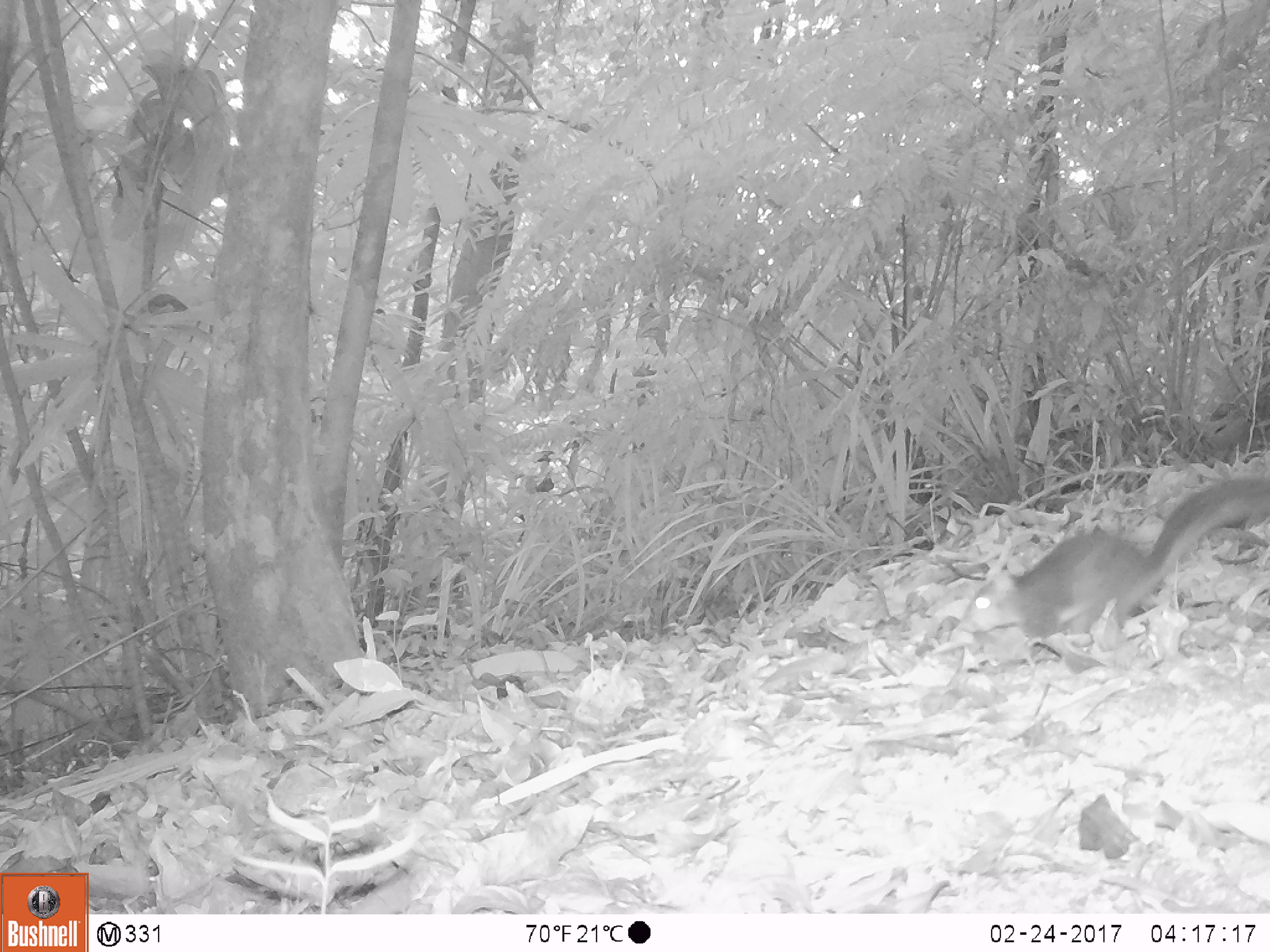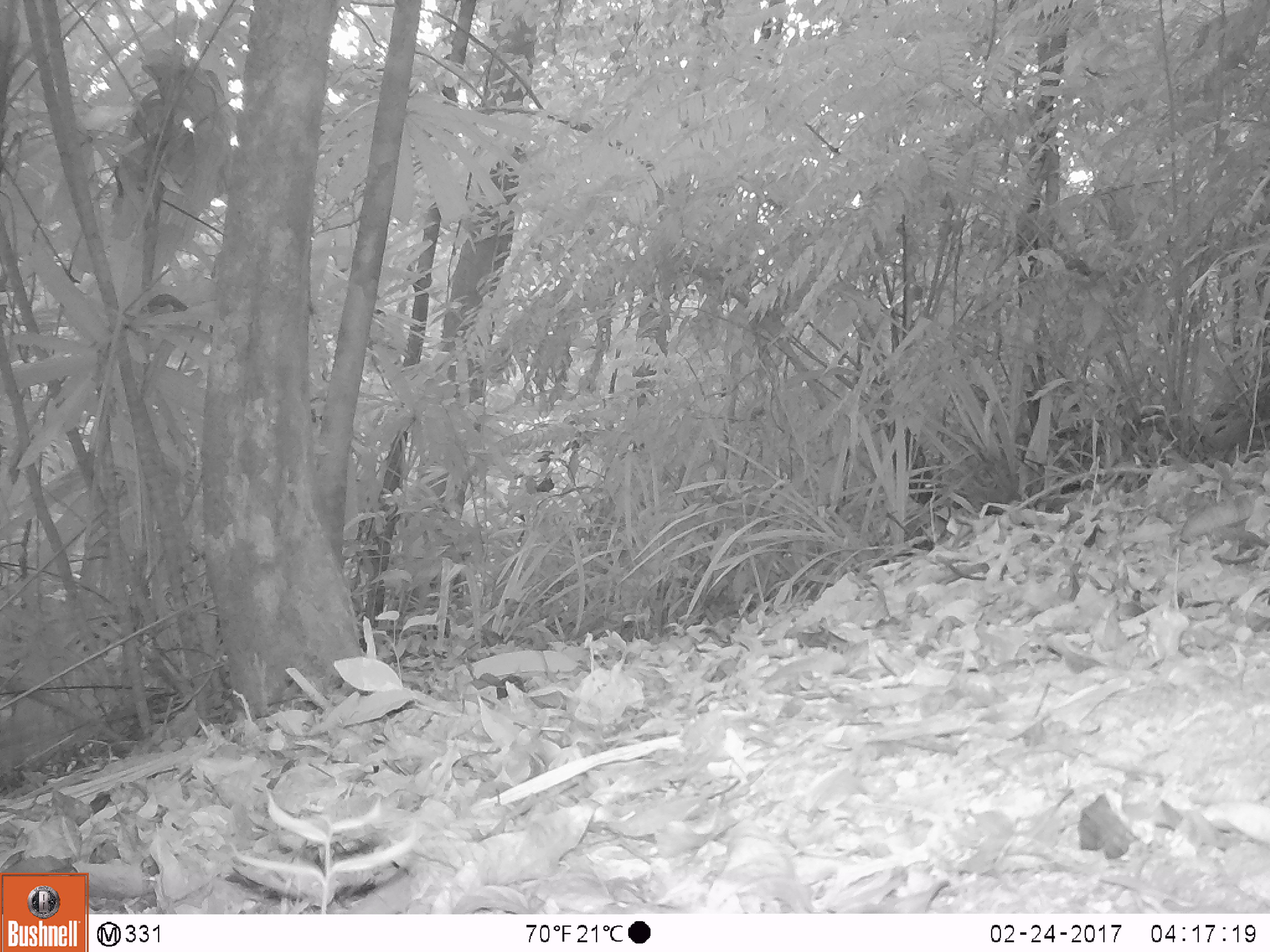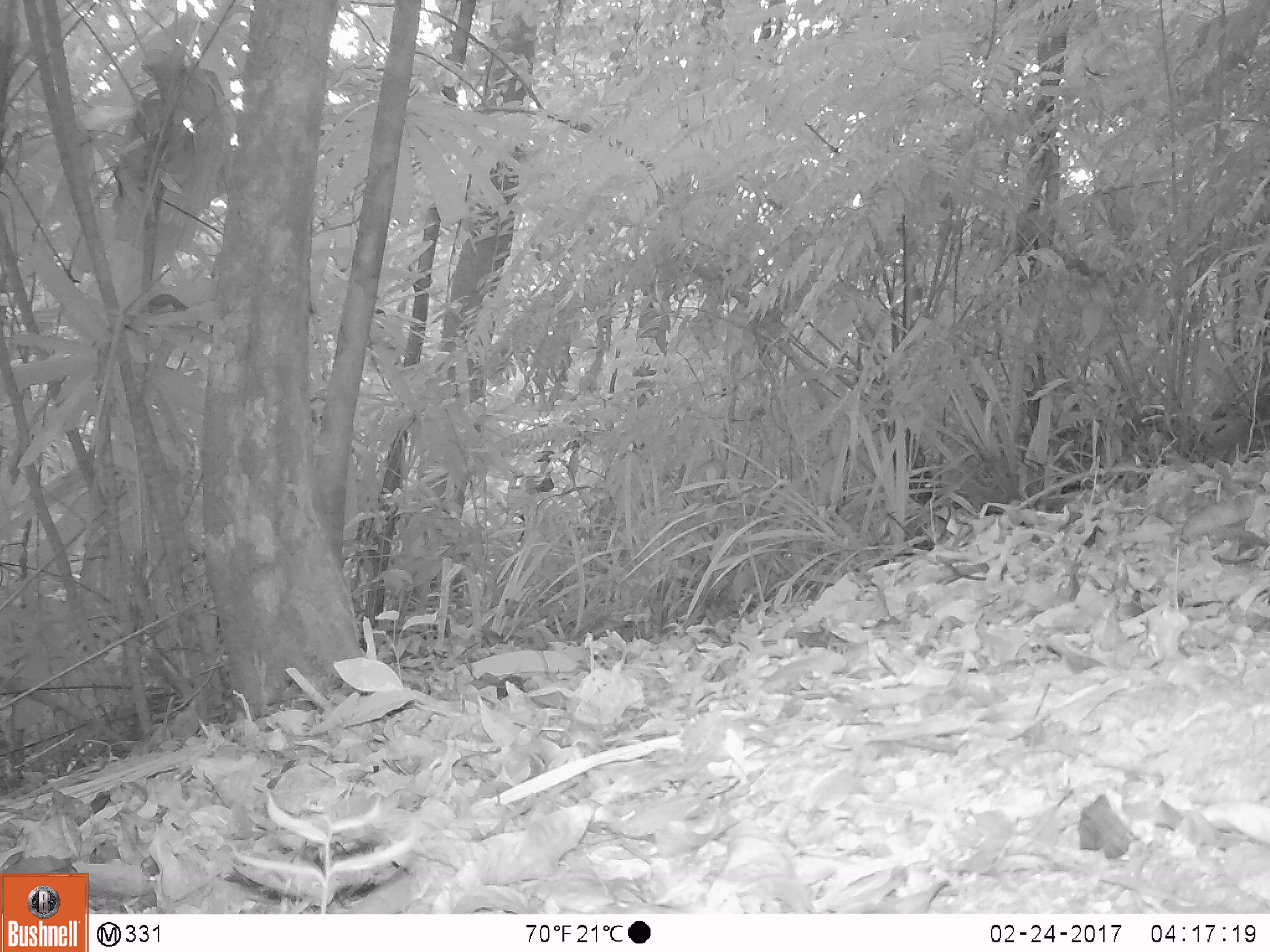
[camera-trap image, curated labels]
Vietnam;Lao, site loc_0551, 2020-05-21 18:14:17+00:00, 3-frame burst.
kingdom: Animalia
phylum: Chordata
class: Mammalia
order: Rodentia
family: Sciuridae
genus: Dremomys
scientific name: Dremomys rufigenis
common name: red-cheeked squirrel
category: red cheeked squirrel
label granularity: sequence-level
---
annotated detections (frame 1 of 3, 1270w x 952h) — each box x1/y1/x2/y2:
red cheeked squirrel: 960/476/1270/653